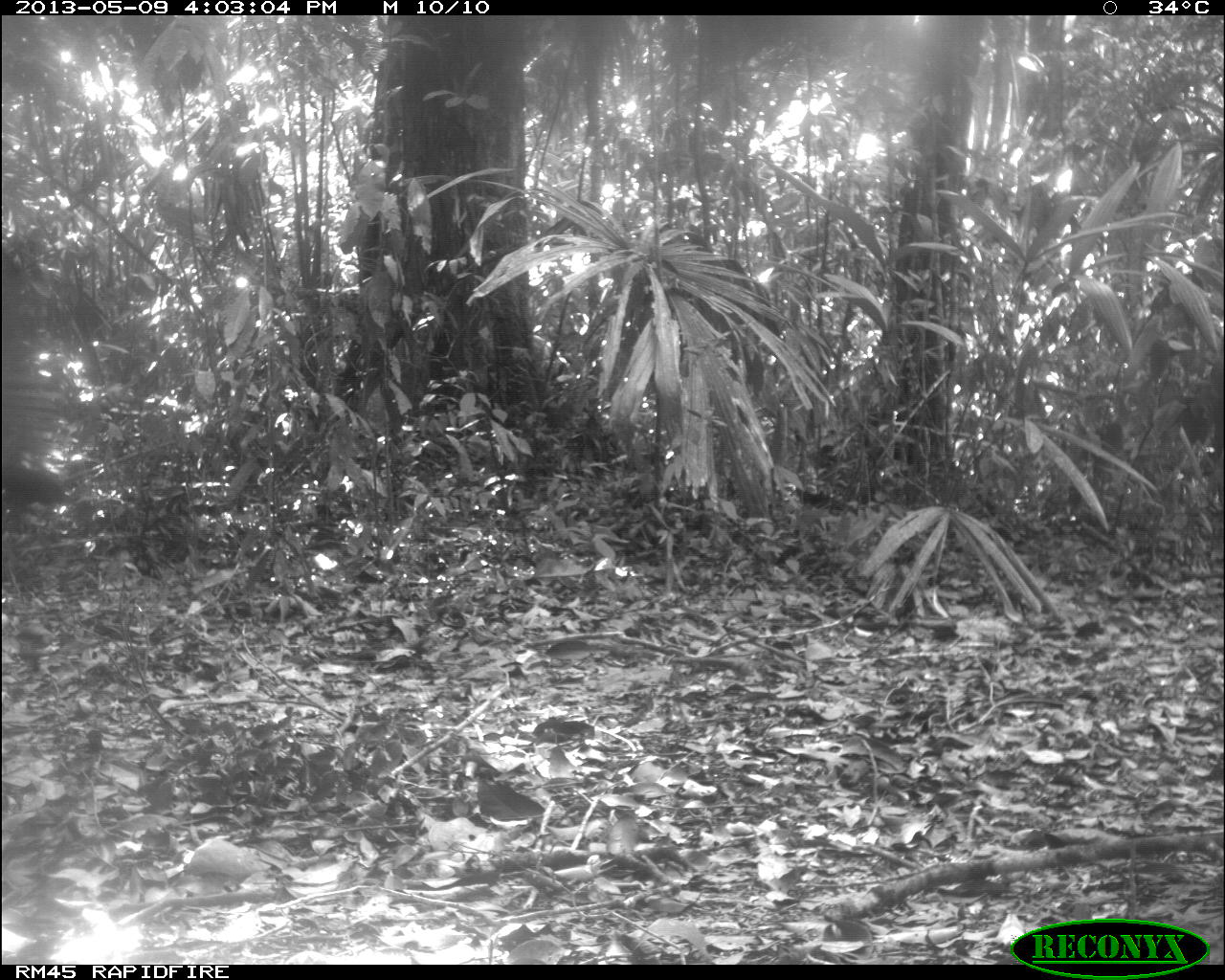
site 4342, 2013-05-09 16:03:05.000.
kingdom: Animalia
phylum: Chordata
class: Aves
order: Galliformes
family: Cracidae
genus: Crax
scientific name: Crax rubra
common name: great curassow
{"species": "Crax rubra (great curassow)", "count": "1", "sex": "female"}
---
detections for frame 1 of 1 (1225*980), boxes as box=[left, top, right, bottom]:
crax rubra: box=[0, 243, 69, 507]